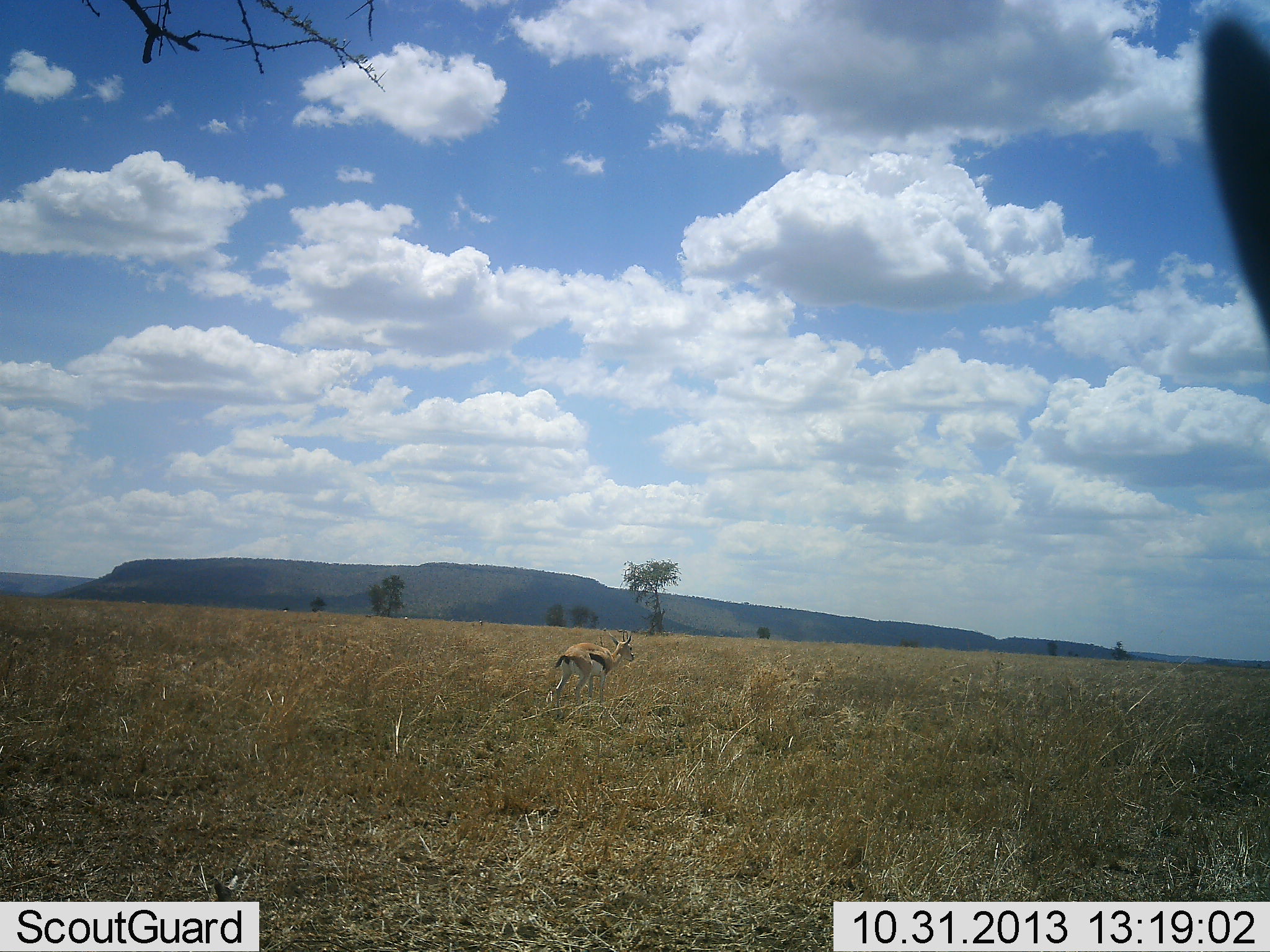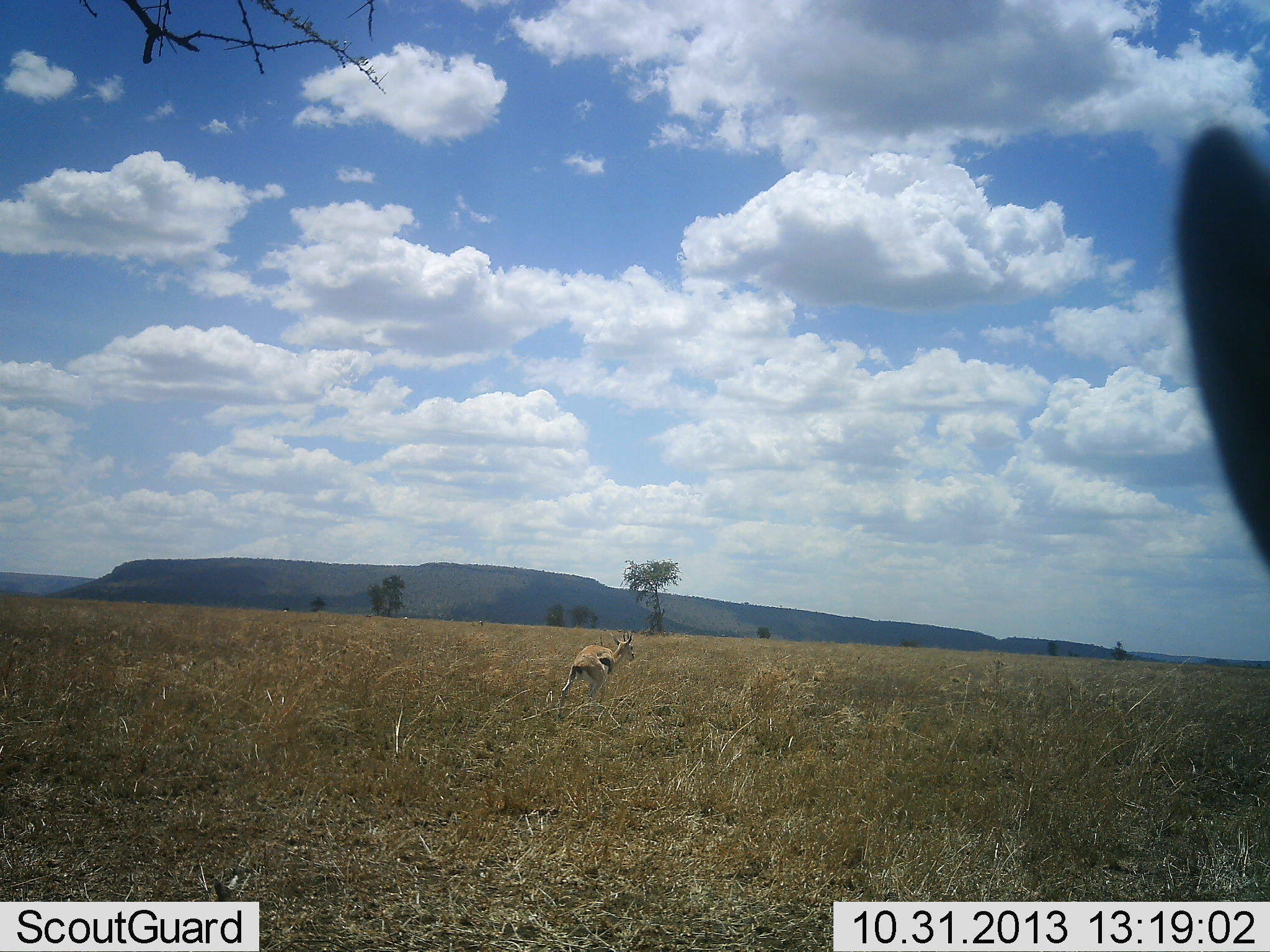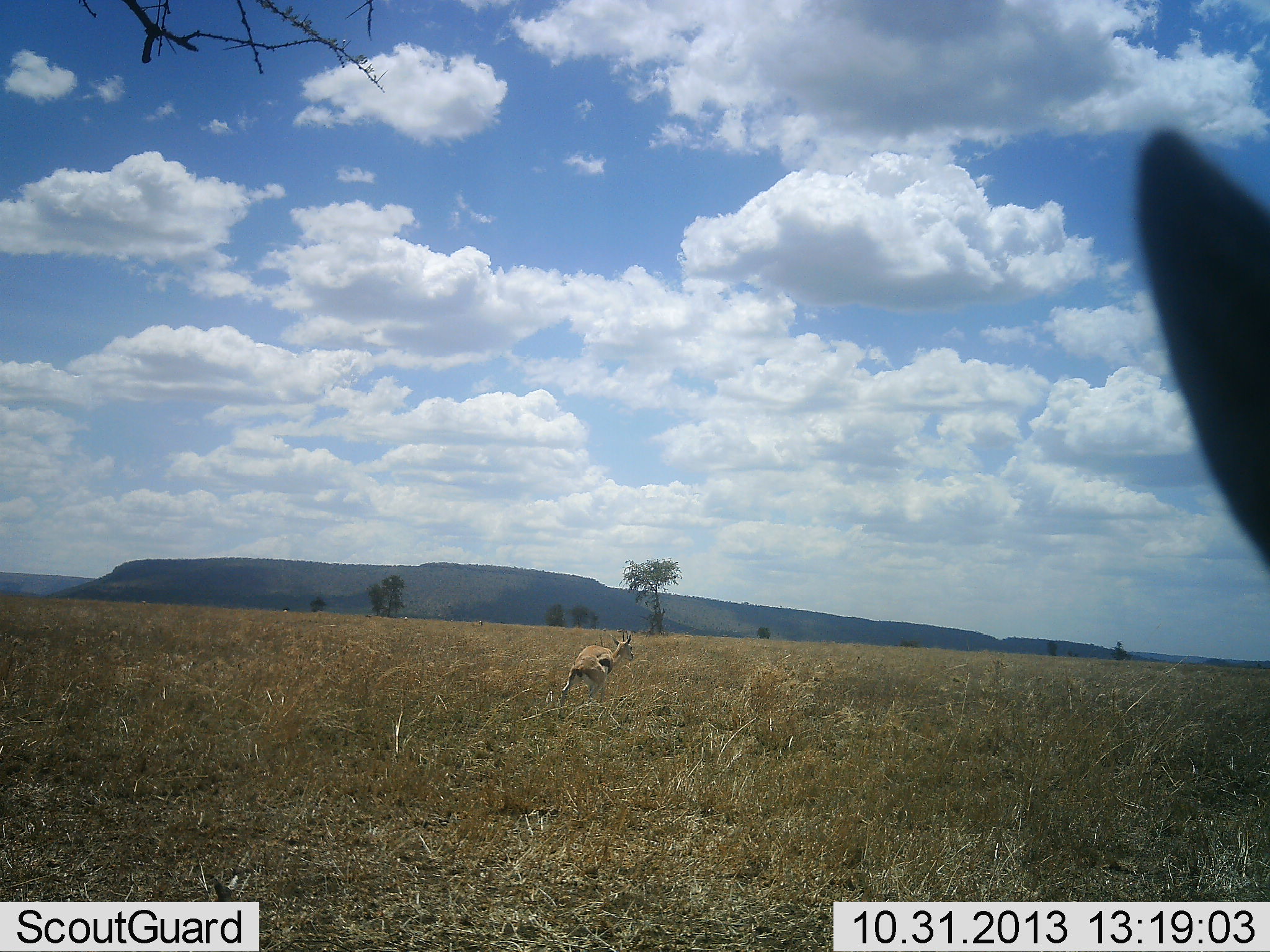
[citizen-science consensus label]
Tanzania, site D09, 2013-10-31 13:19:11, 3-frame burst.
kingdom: Animalia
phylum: Chordata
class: Mammalia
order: Artiodactyla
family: Bovidae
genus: Eudorcas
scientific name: Eudorcas thomsonii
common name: thomson's gazelle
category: gazellethomsons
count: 2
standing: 70%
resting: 10%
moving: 20%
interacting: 0%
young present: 0%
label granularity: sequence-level